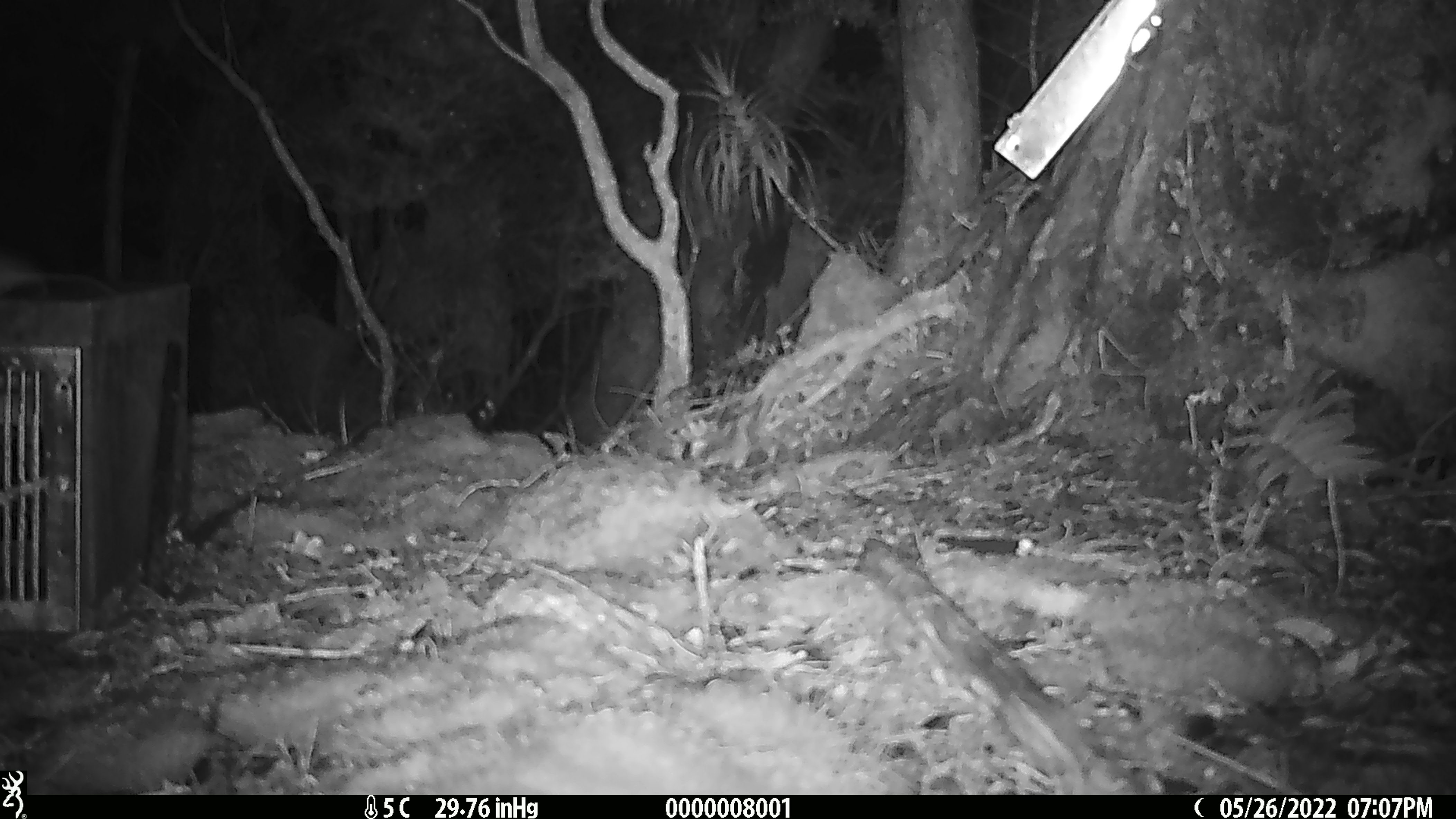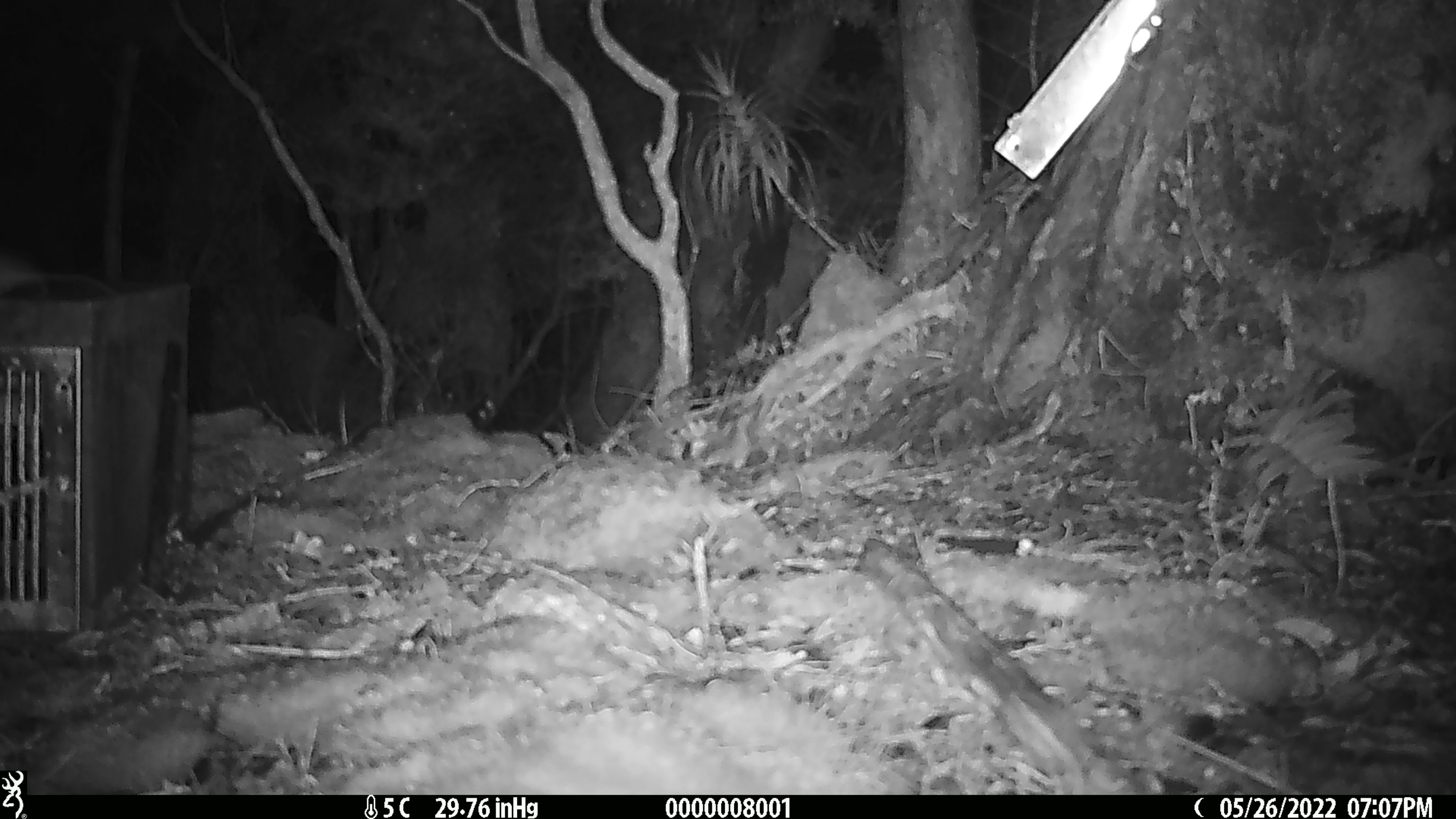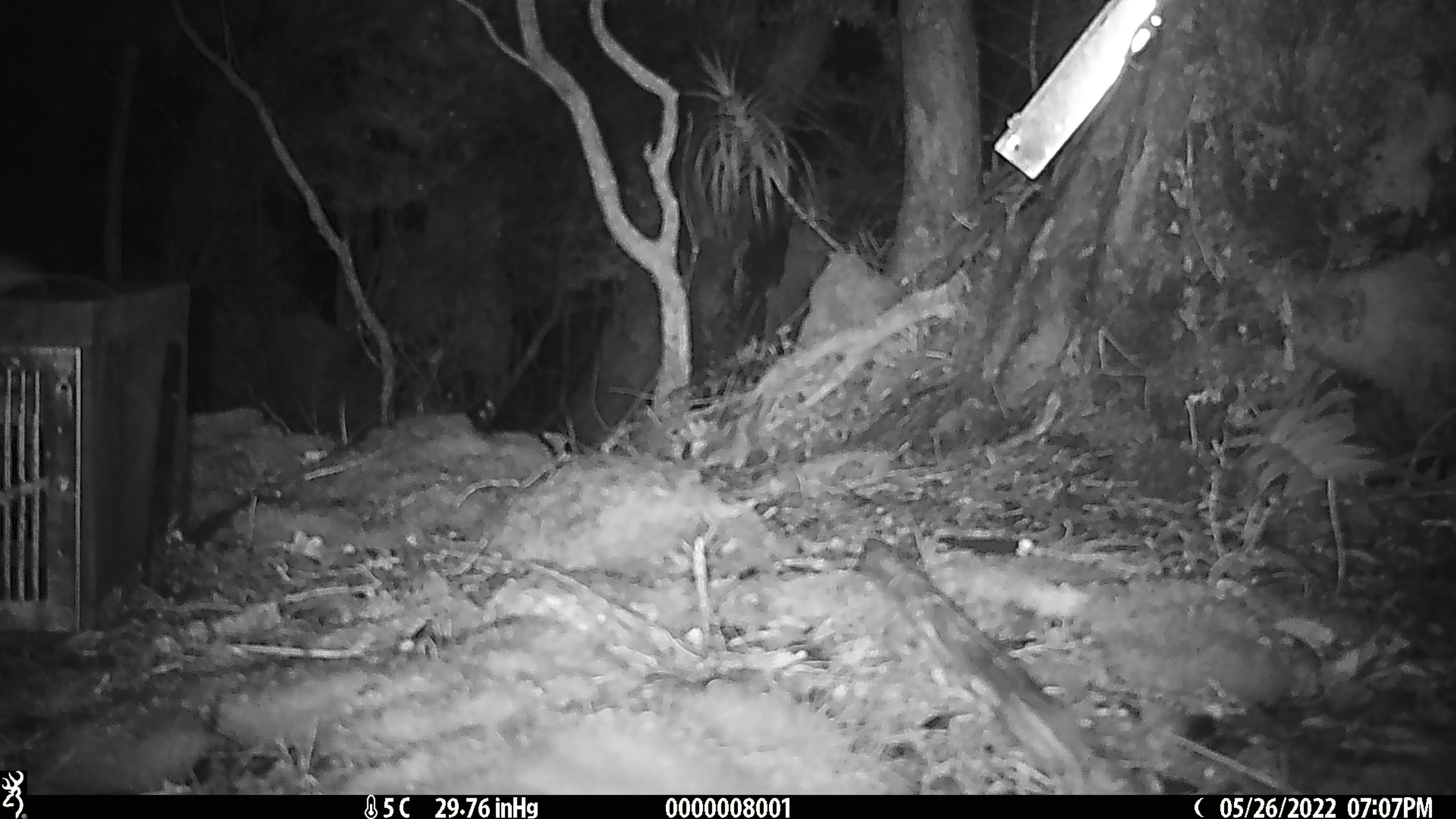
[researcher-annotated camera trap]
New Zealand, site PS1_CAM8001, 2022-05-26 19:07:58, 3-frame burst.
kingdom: Animalia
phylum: Chordata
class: Mammalia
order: Rodentia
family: Muridae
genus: Mus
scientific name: Mus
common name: mouse